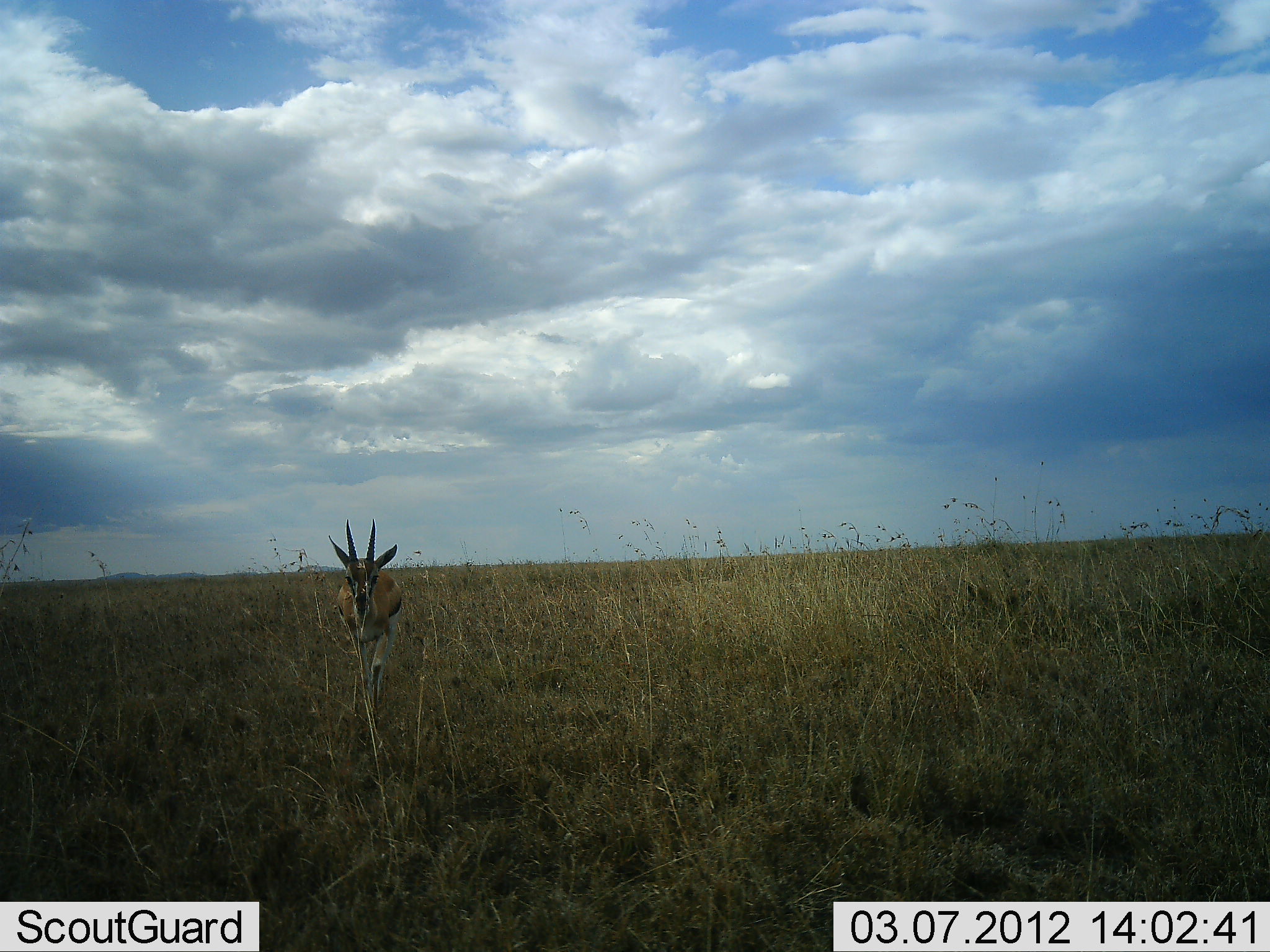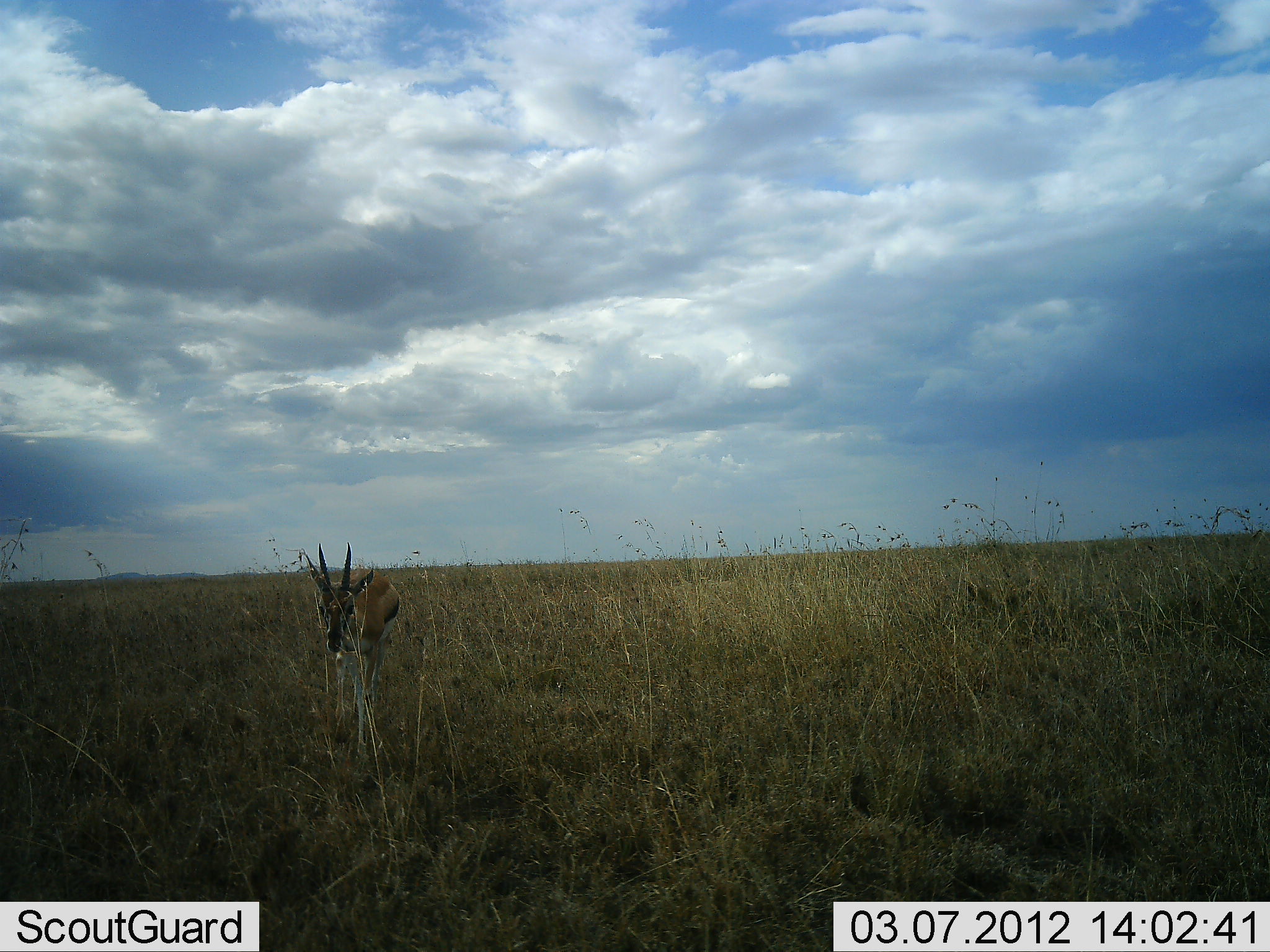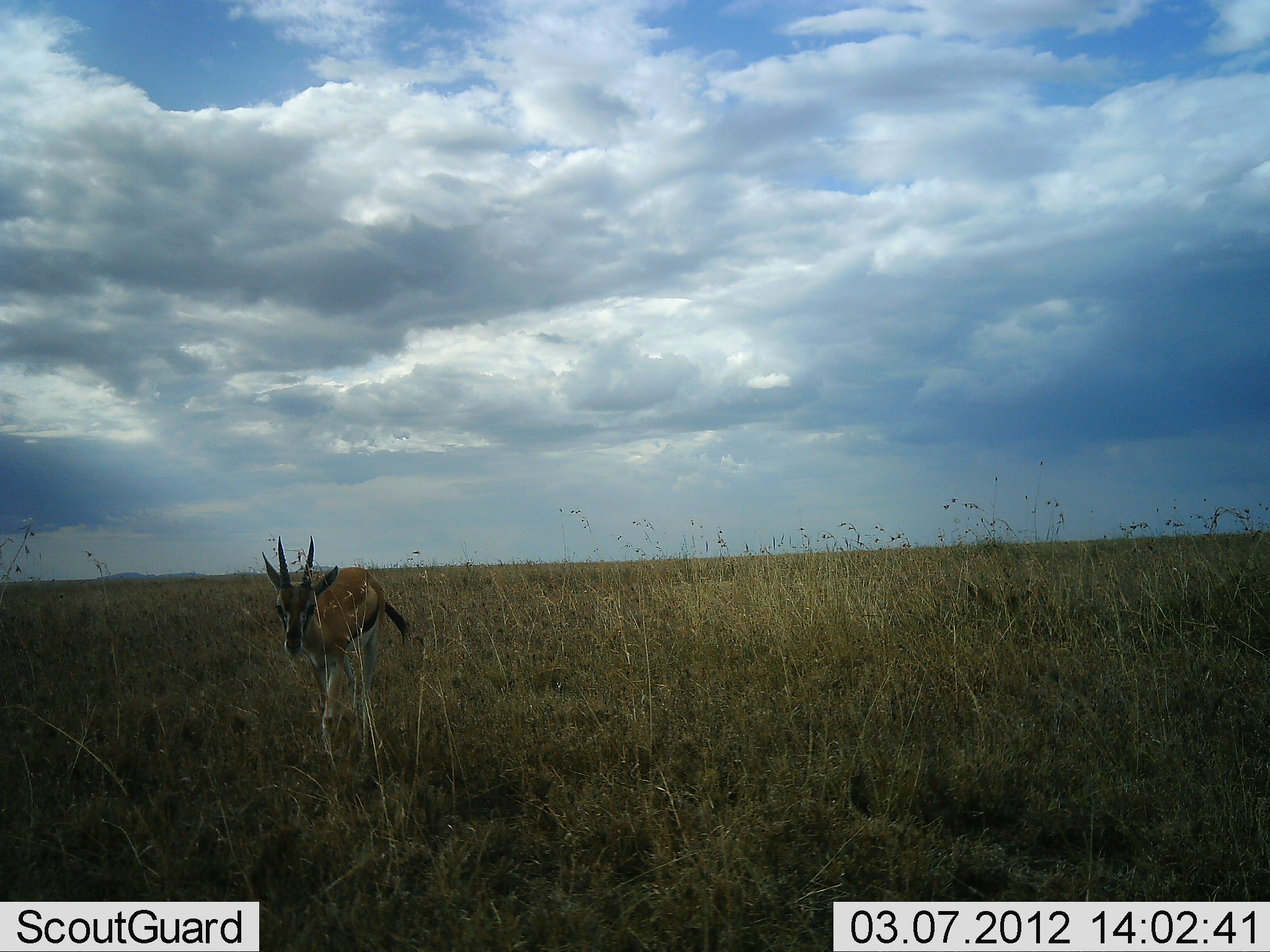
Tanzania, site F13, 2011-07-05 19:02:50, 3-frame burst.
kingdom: Animalia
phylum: Chordata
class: Mammalia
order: Artiodactyla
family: Bovidae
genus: Eudorcas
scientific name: Eudorcas thomsonii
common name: thomson's gazelle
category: gazellethomsons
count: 1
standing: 0%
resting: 0%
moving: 100%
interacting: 0%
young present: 0%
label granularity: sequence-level